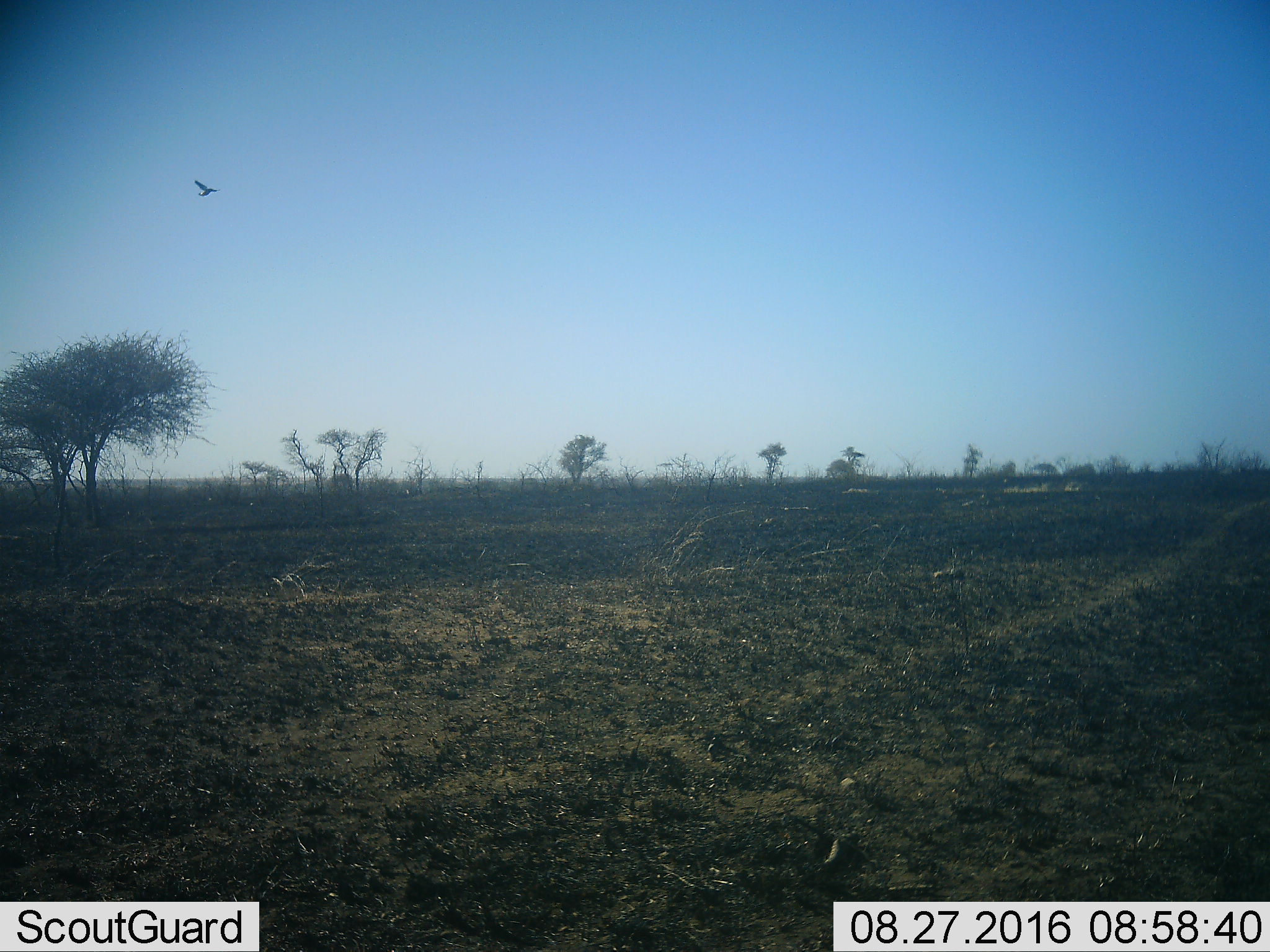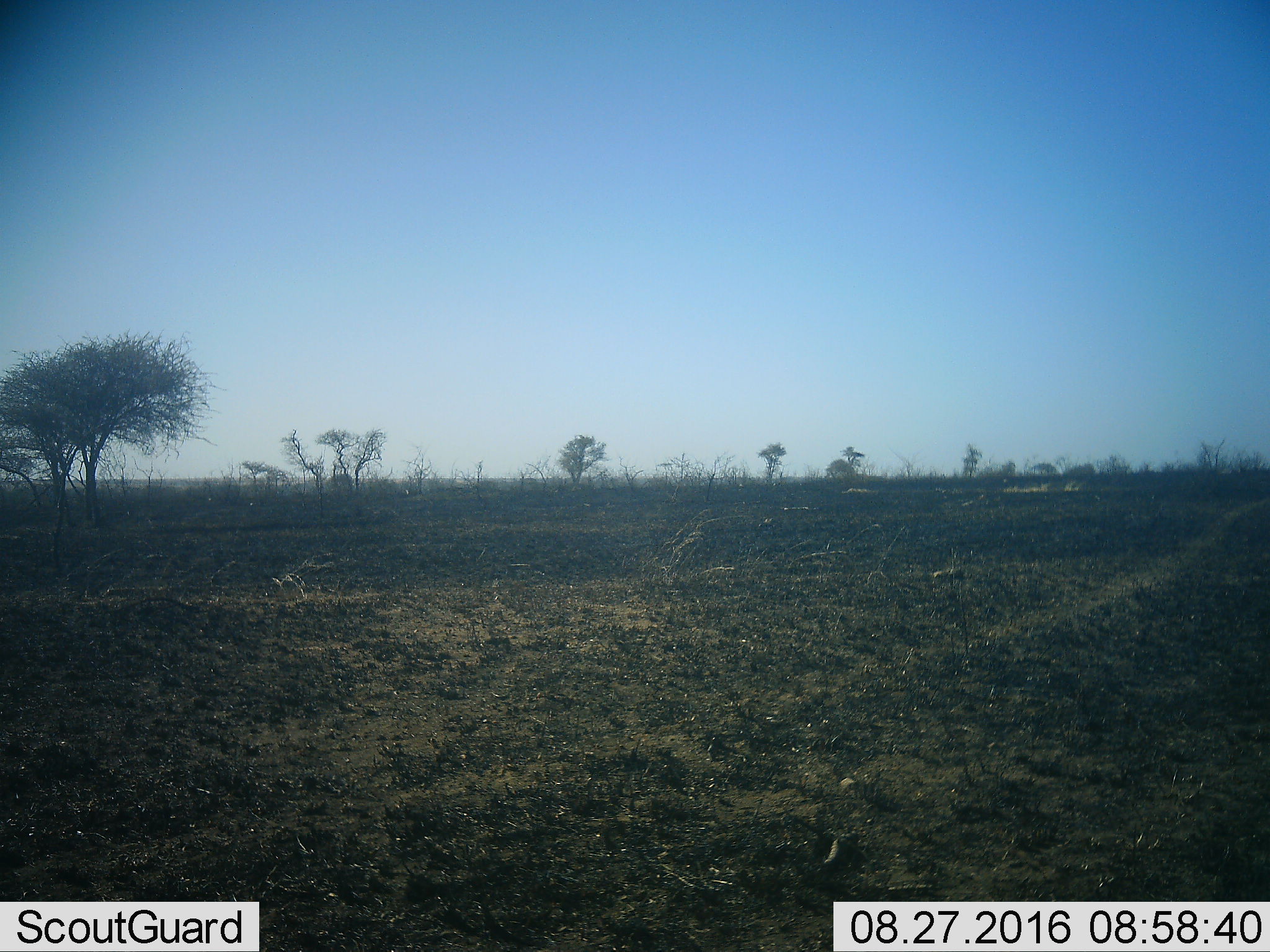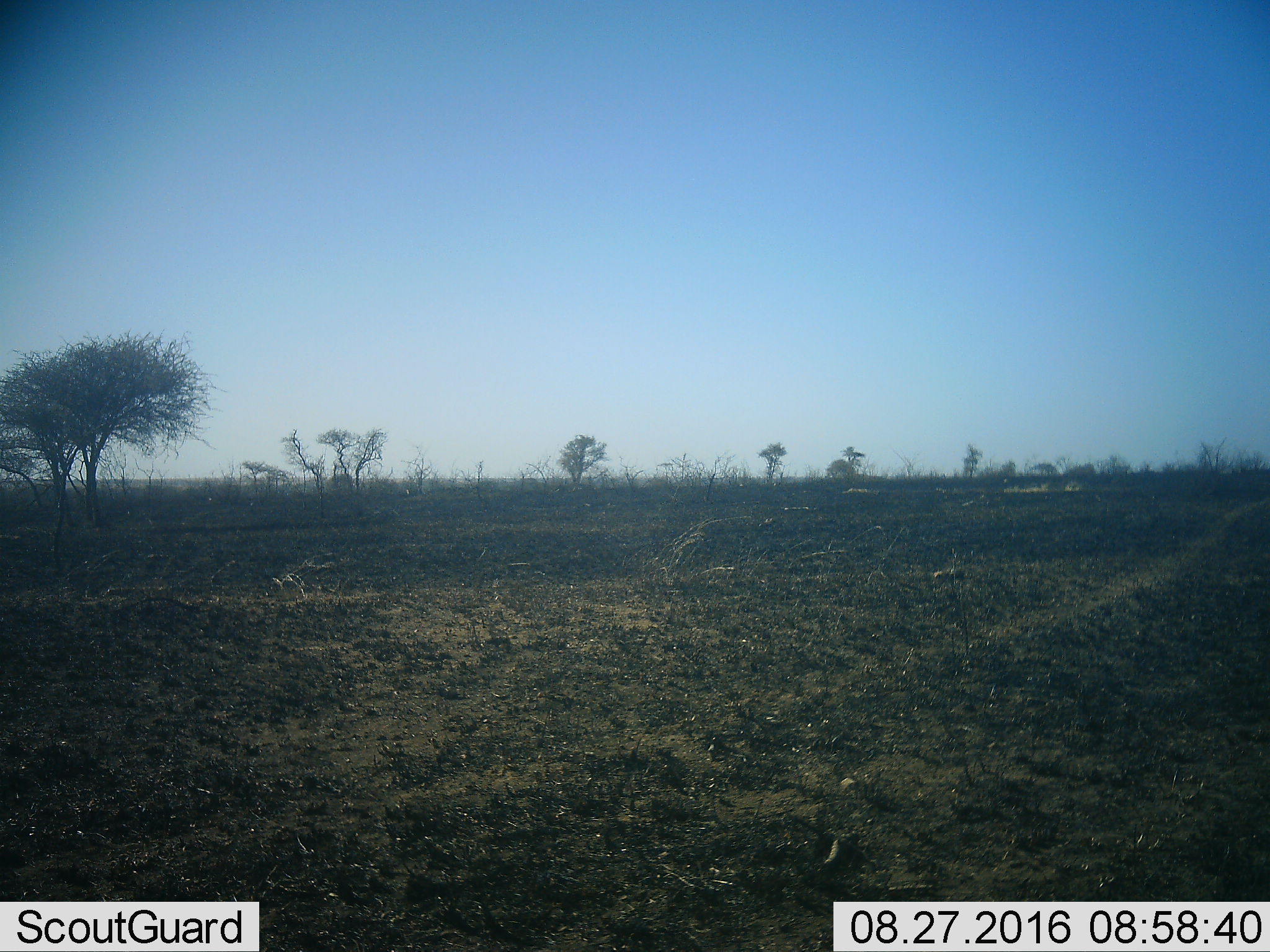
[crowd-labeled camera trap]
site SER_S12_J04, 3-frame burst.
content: unidentified animal